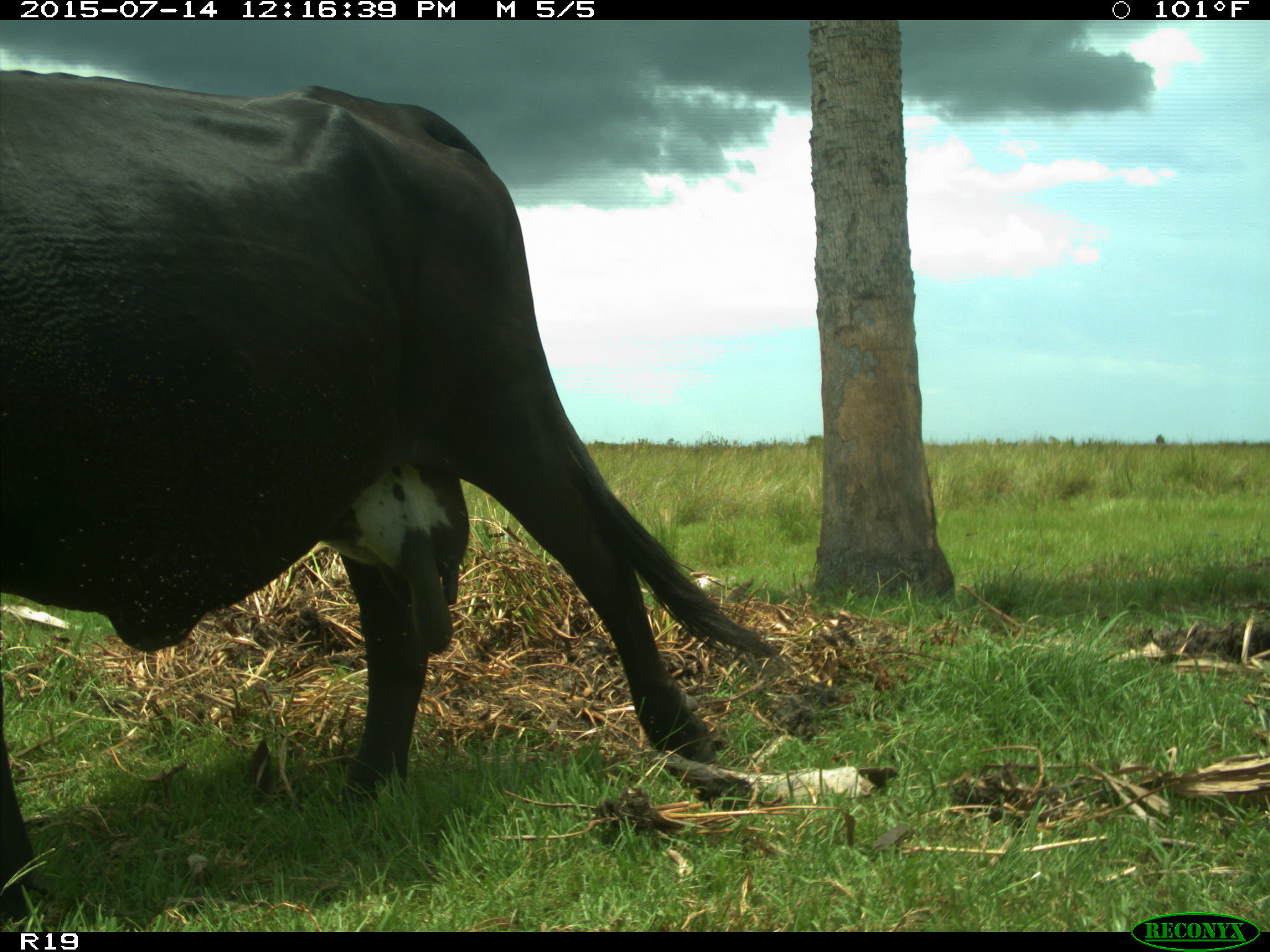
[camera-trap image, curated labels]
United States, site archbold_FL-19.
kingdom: Animalia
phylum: Chordata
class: Mammalia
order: Artiodactyla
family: Bovidae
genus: Bos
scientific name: Bos taurus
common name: domestic cow